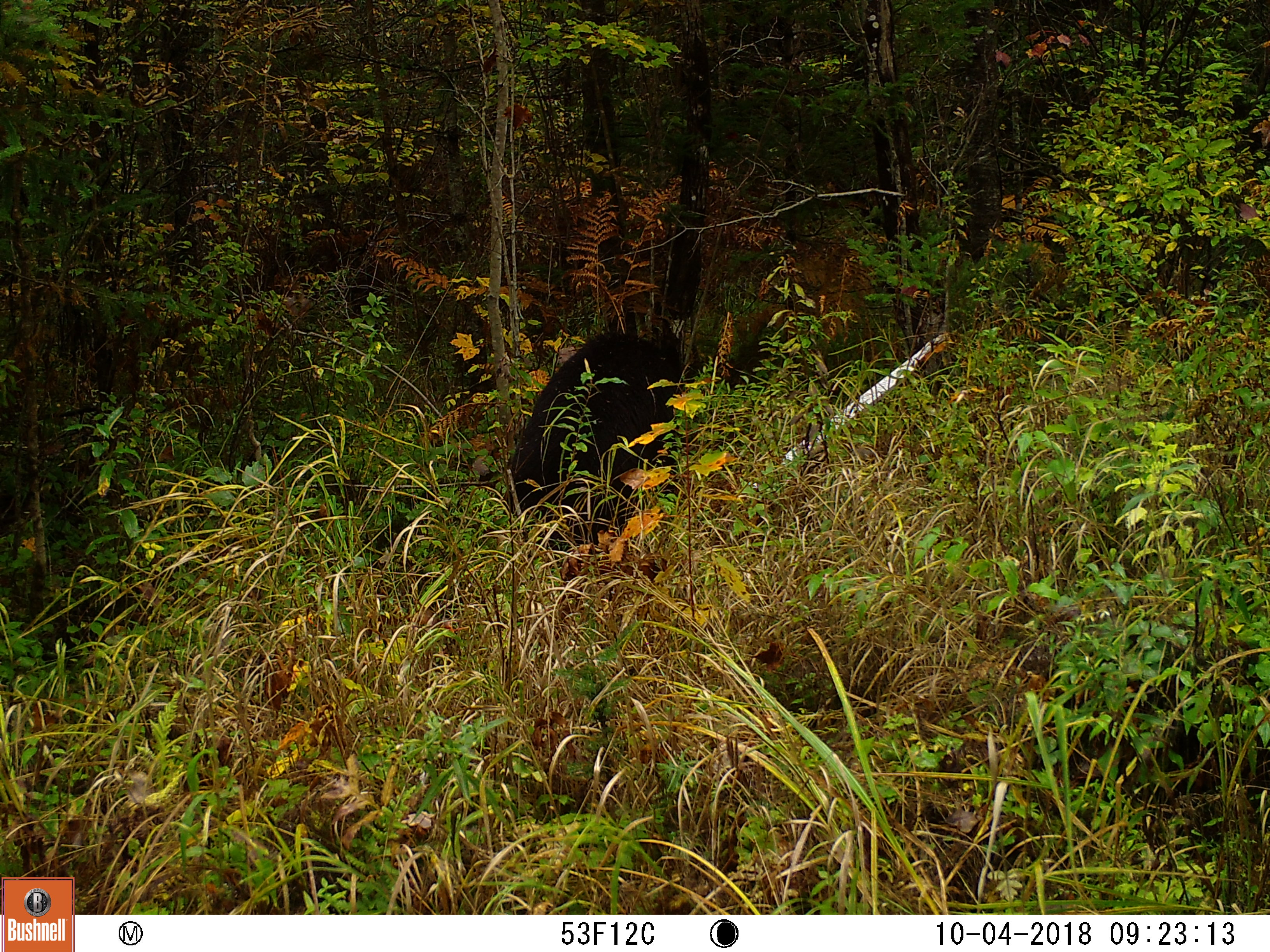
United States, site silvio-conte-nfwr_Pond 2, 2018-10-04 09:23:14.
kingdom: Animalia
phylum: Chordata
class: Mammalia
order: Carnivora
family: Ursidae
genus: Ursus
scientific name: Ursus americanus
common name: black bear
Black bear (Ursus americanus).